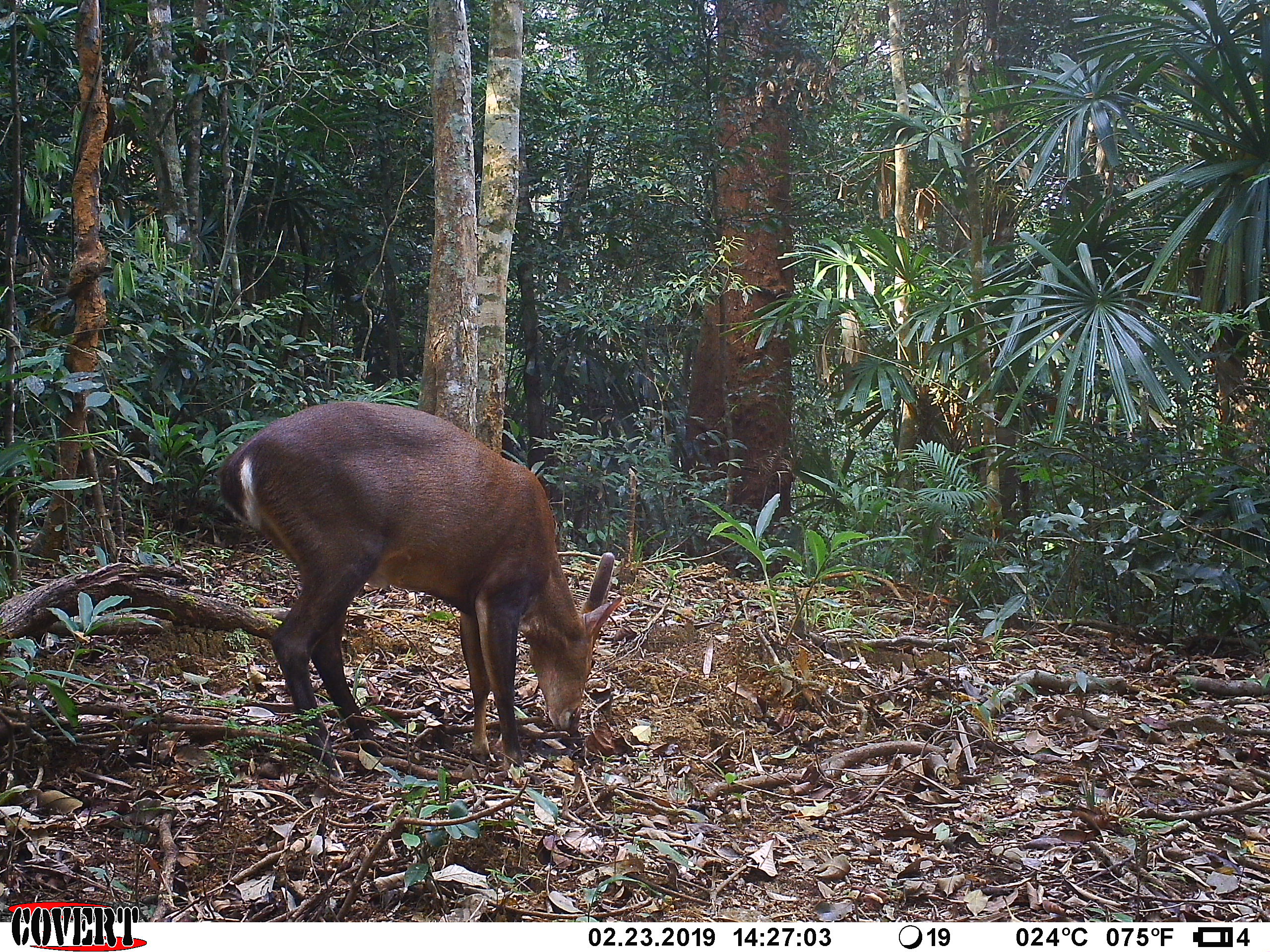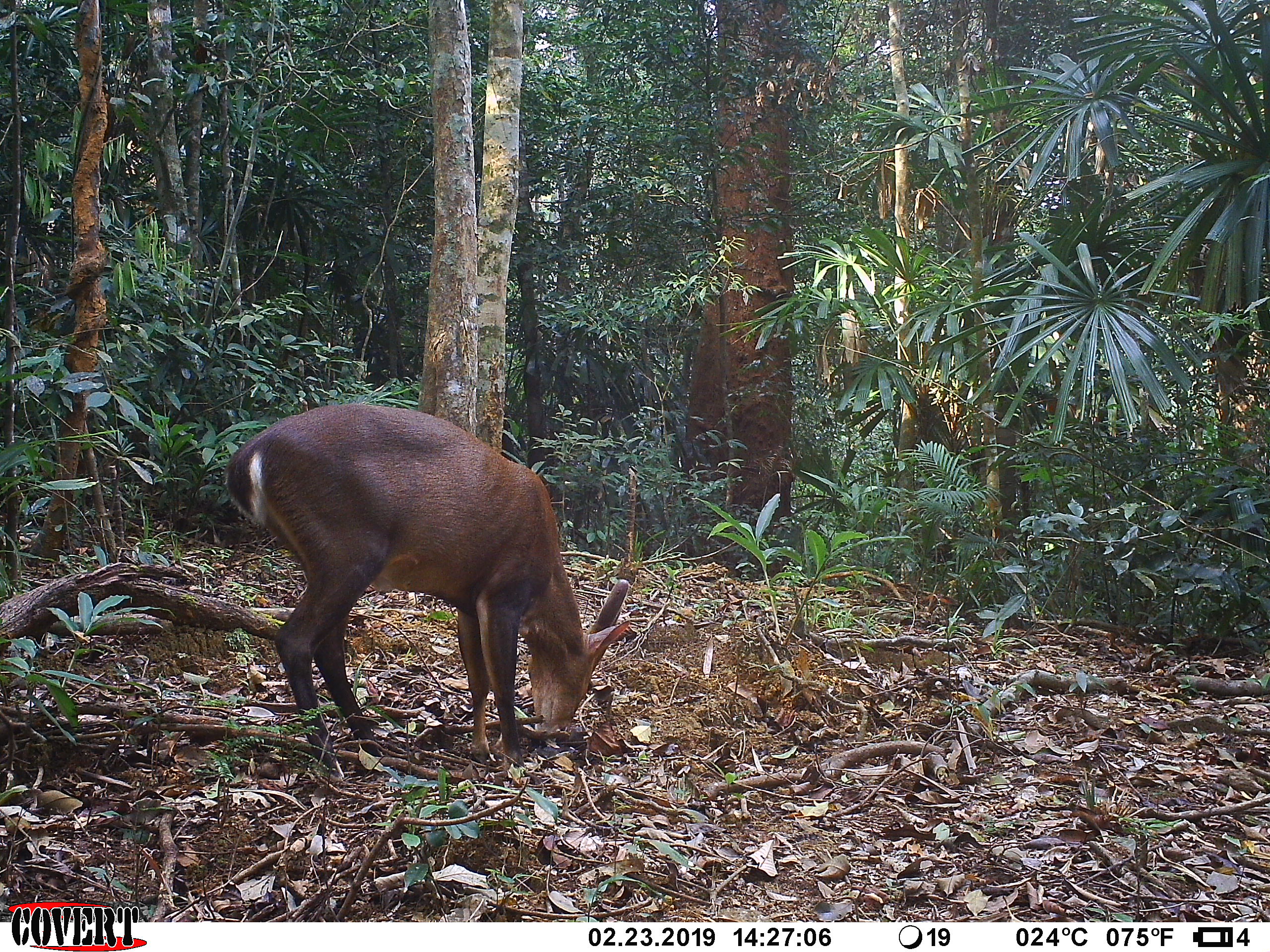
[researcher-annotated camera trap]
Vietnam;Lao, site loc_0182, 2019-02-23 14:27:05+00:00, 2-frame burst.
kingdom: Animalia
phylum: Chordata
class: Mammalia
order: Artiodactyla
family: Cervidae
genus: Muntiacus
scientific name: Muntiacus vuquangensis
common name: large-antlered muntjac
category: large antlered muntjac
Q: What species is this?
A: Large antlered muntjac (large-antlered muntjac) (Muntiacus vuquangensis).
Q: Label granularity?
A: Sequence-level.